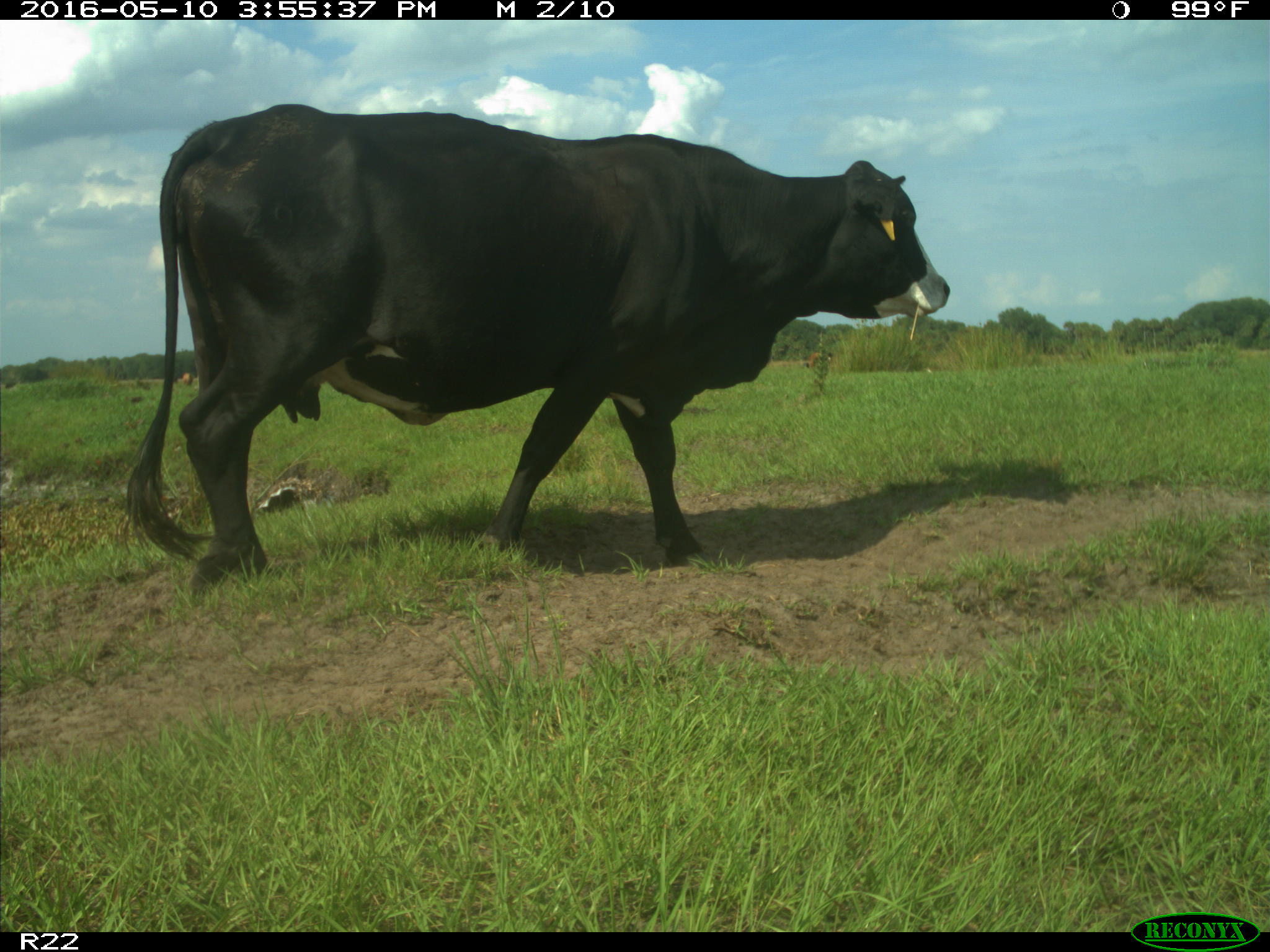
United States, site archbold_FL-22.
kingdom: Animalia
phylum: Chordata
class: Mammalia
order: Artiodactyla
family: Bovidae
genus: Bos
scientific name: Bos taurus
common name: domestic cow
Bos taurus (domestic cow).